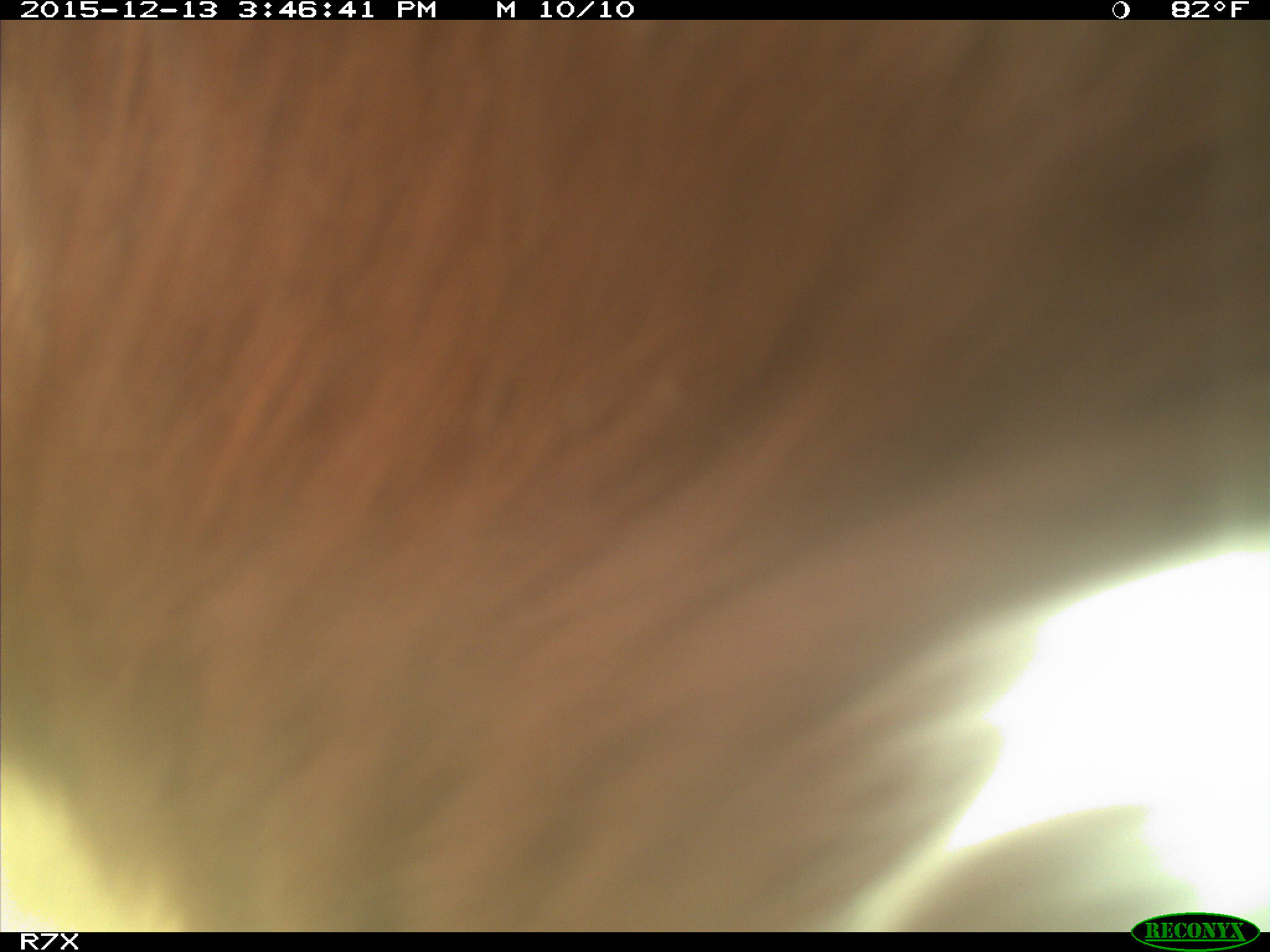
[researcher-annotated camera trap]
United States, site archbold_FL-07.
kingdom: Animalia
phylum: Chordata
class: Mammalia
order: Artiodactyla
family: Bovidae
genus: Bos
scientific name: Bos taurus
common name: domestic cow